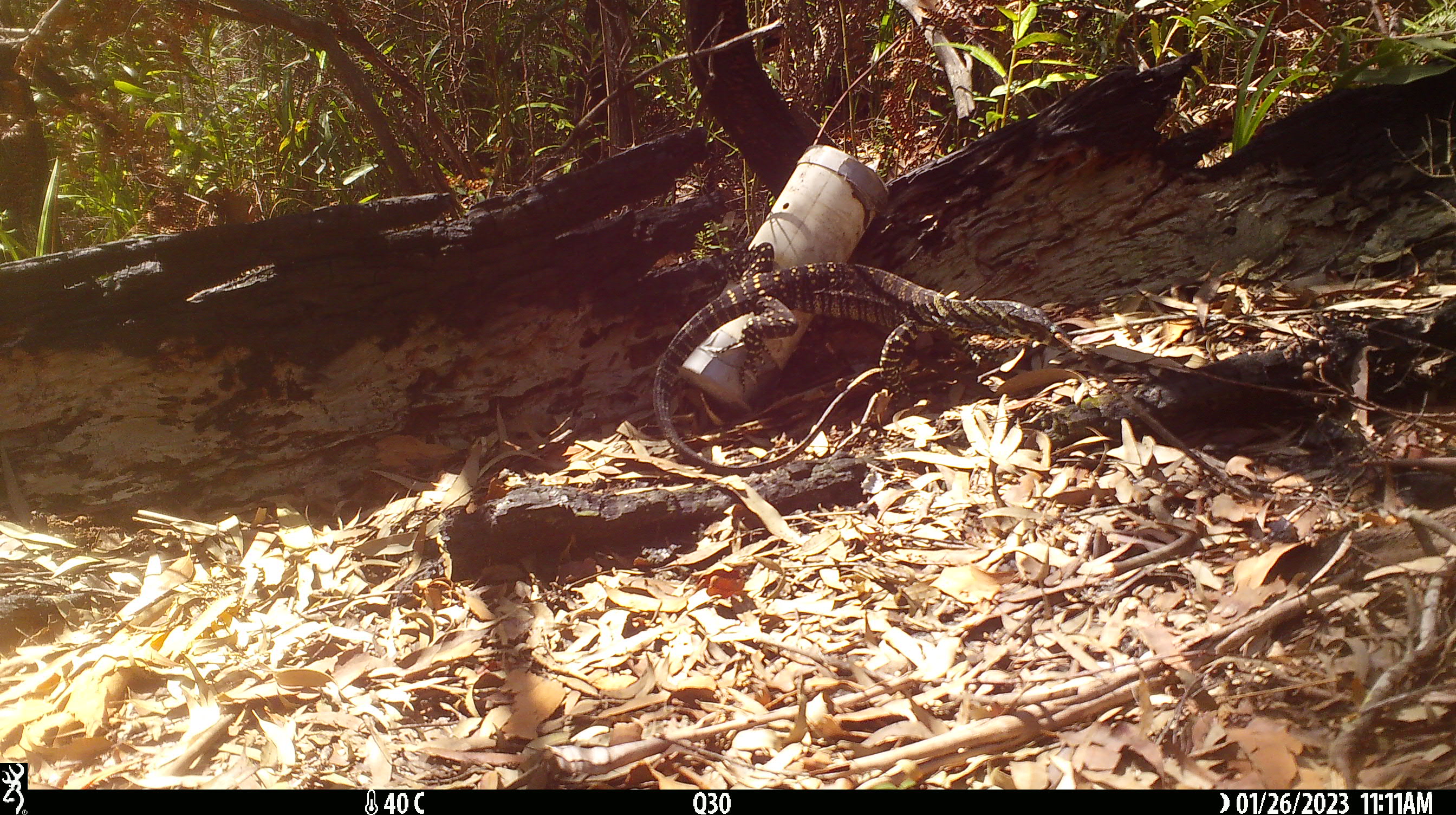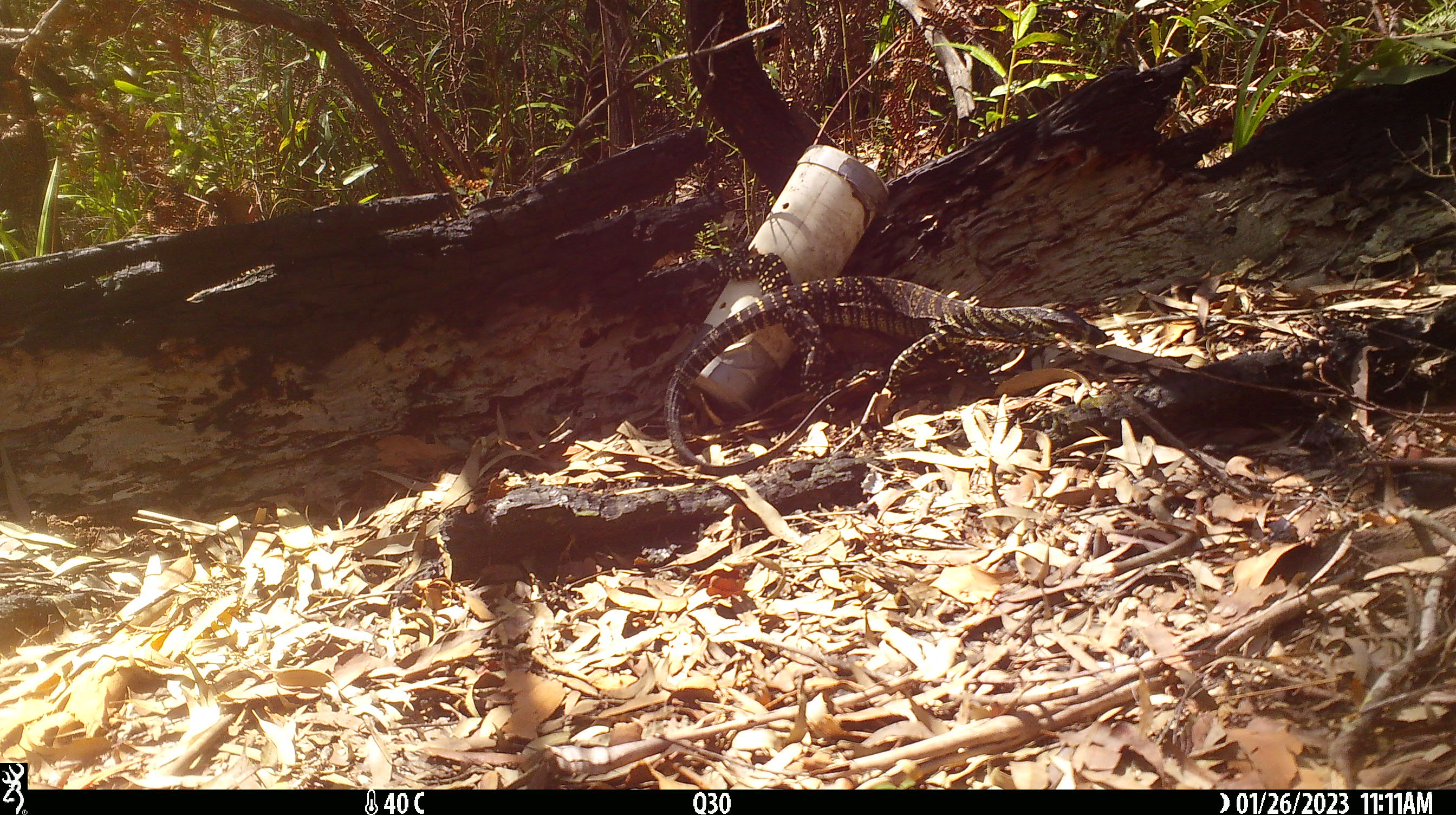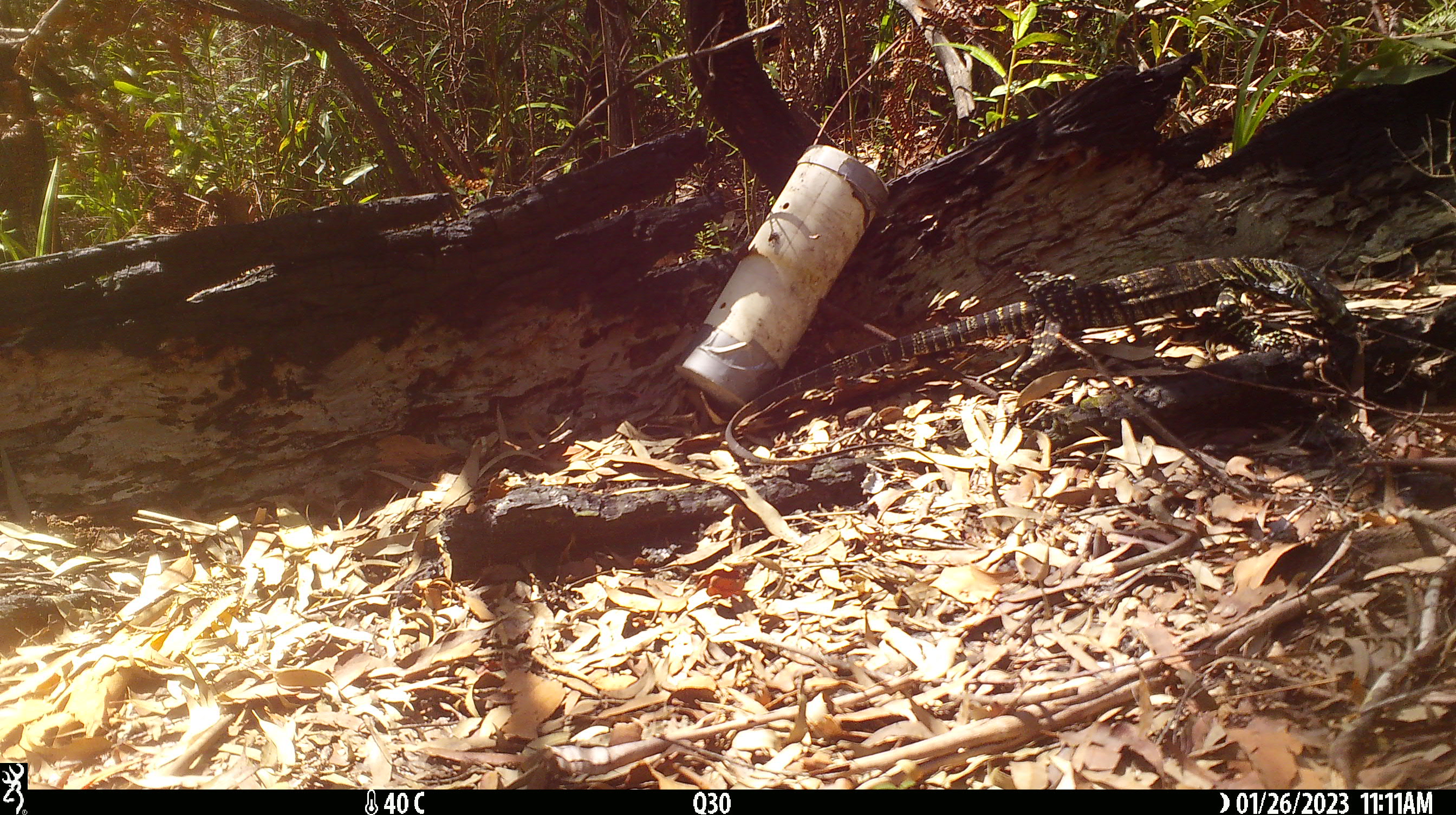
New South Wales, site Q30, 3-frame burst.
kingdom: Animalia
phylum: Chordata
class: Reptilia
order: Squamata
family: Varanidae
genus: Varanus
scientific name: Varanus varius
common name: lace monitor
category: goanna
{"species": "goanna (lace monitor) (Varanus varius)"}